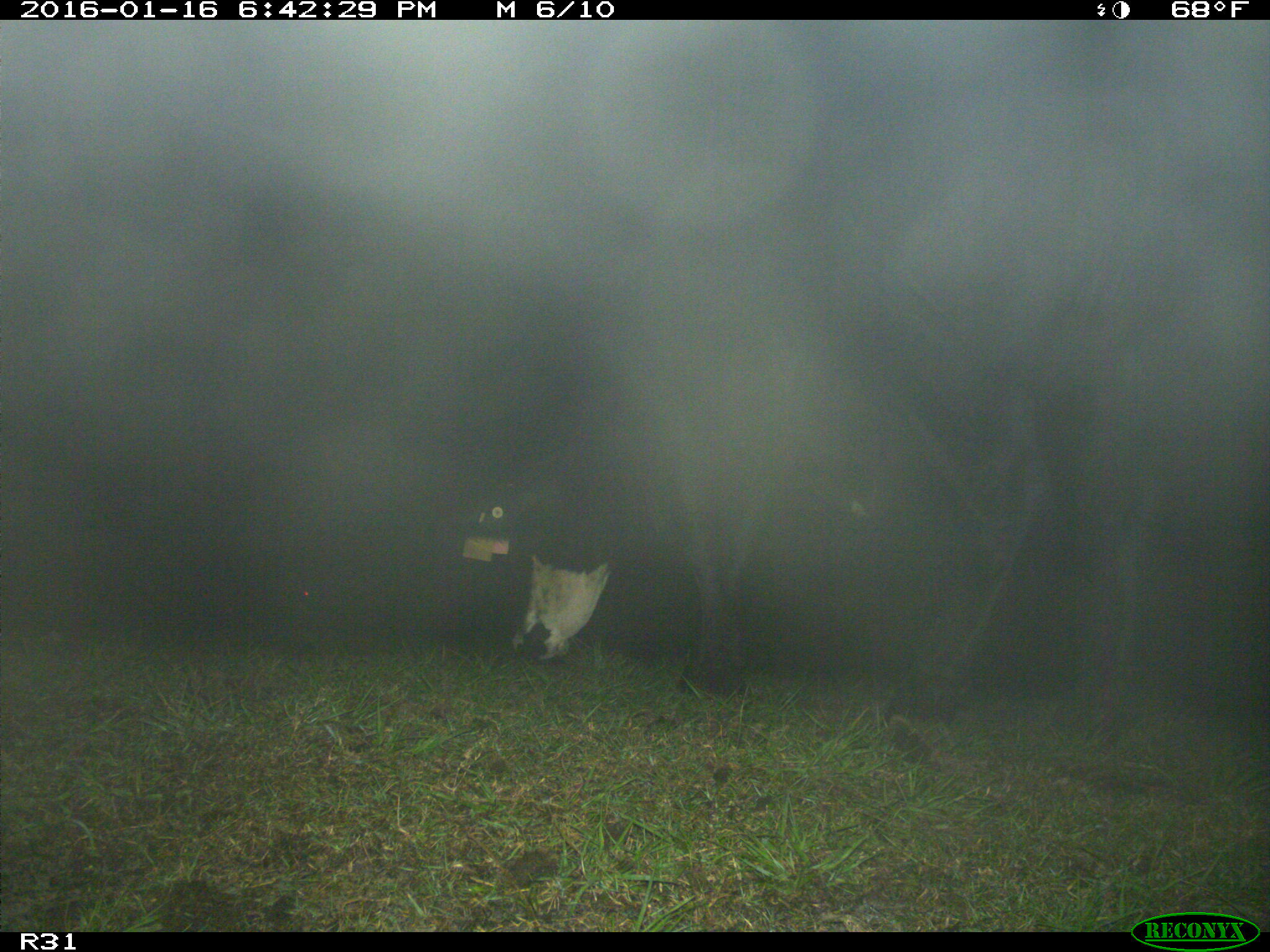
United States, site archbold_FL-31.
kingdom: Animalia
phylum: Chordata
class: Mammalia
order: Artiodactyla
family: Bovidae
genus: Bos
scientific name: Bos taurus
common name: domestic cow